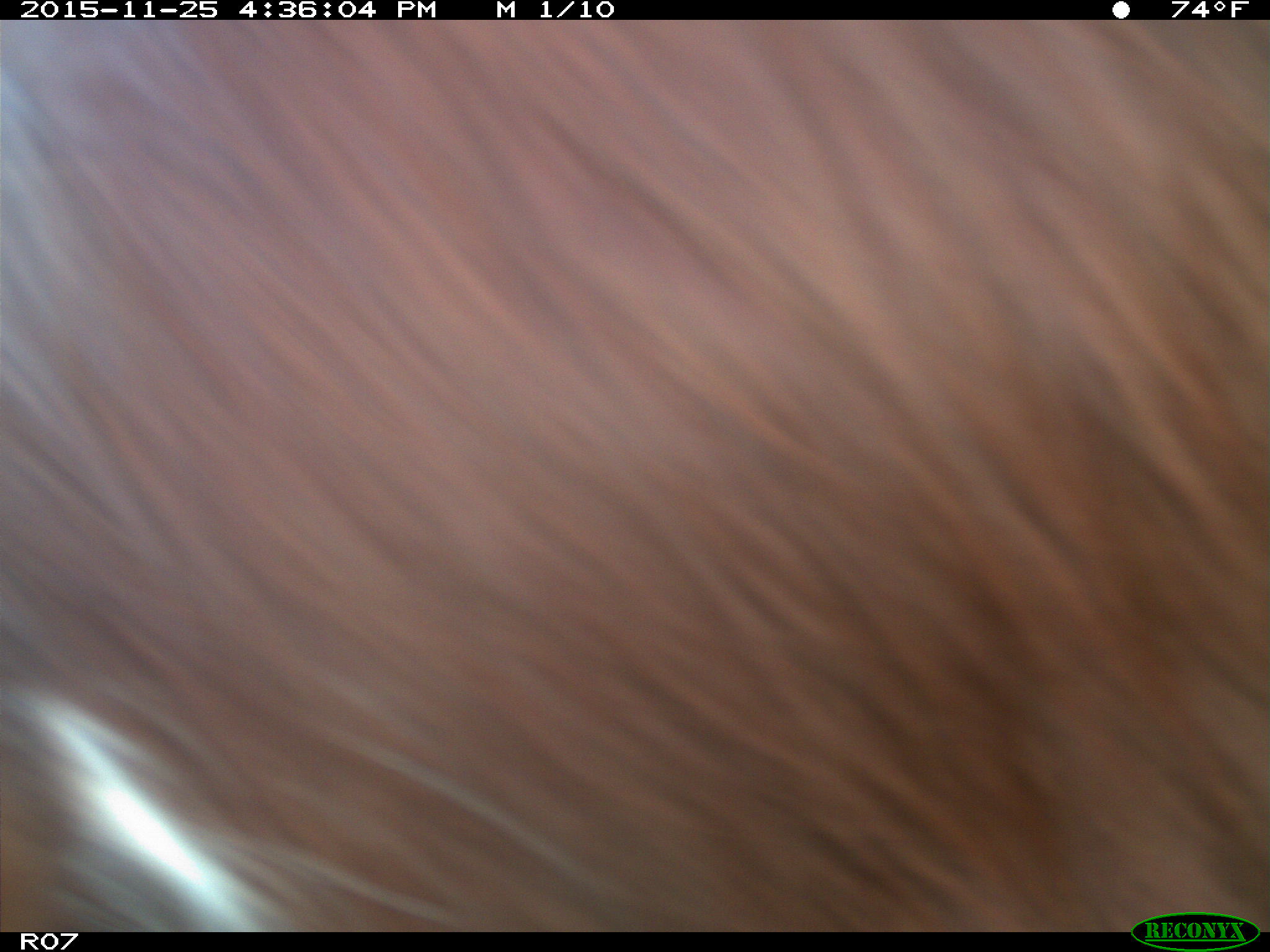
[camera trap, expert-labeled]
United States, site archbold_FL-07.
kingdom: Animalia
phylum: Chordata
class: Mammalia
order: Artiodactyla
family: Bovidae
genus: Bos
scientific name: Bos taurus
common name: domestic cow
Bos taurus (domestic cow).